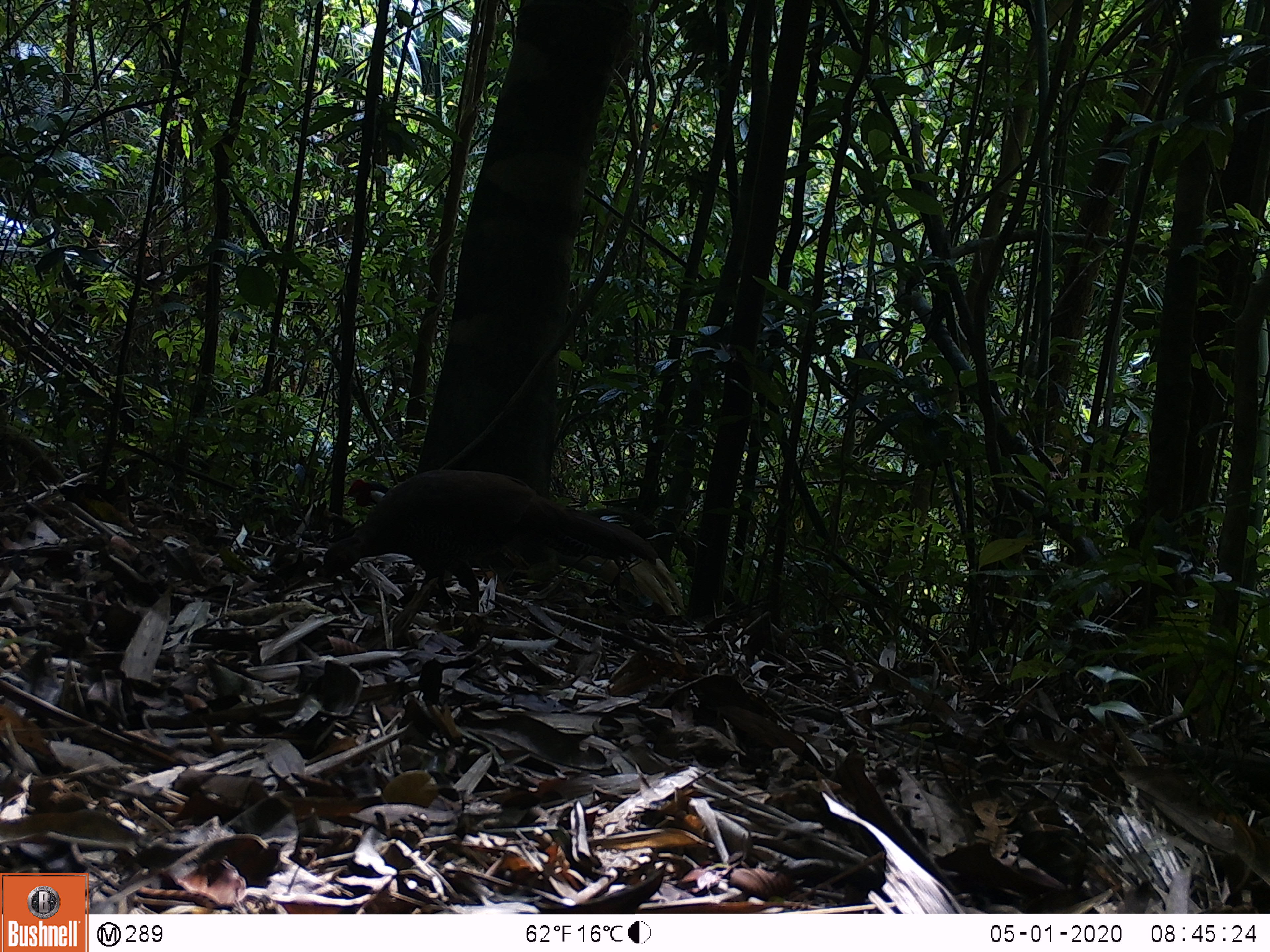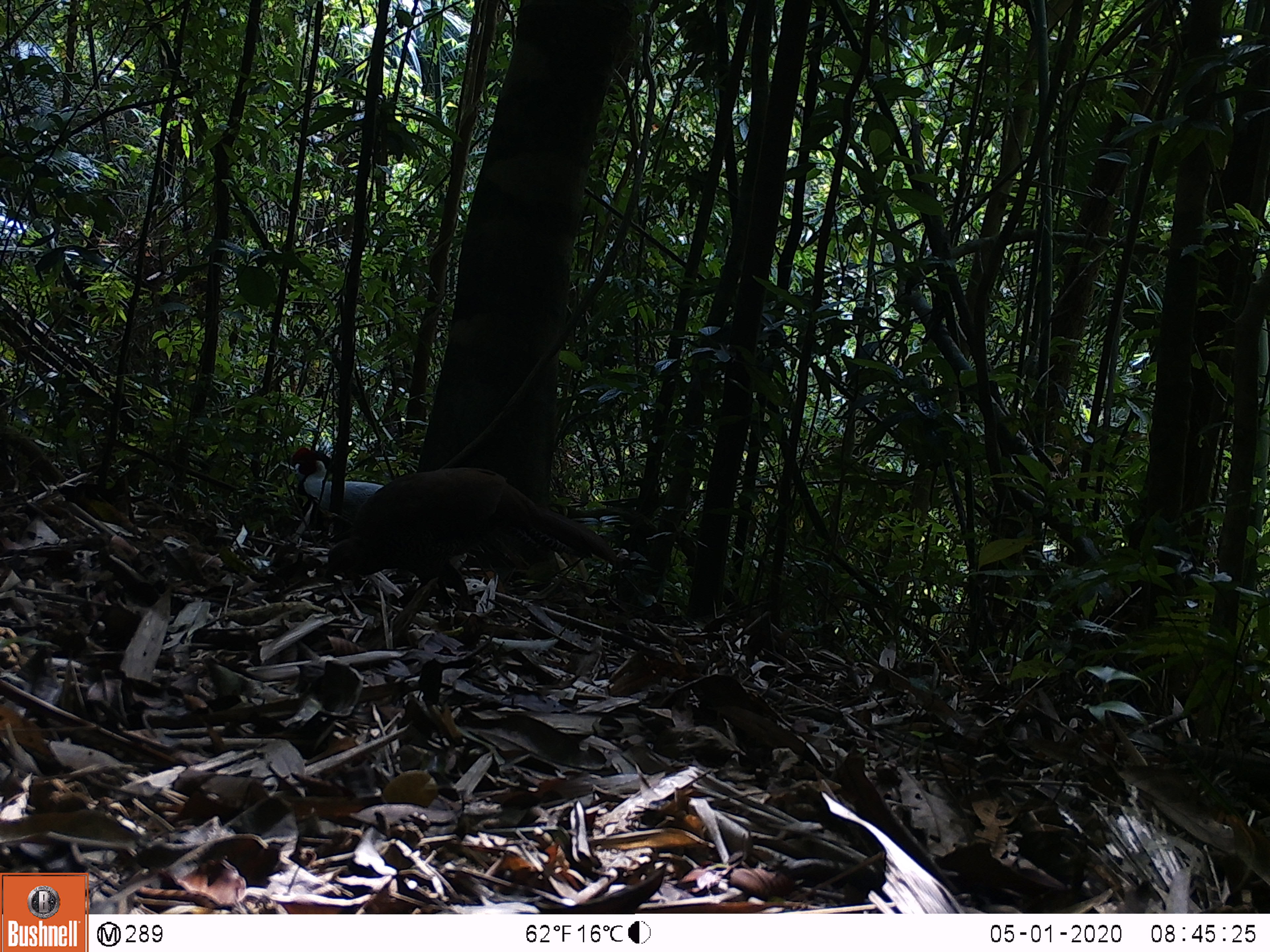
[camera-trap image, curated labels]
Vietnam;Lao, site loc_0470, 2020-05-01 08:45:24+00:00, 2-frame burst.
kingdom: Animalia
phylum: Chordata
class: Aves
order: Galliformes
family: Phasianidae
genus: Lophura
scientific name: Lophura nycthemera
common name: silver pheasant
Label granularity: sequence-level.